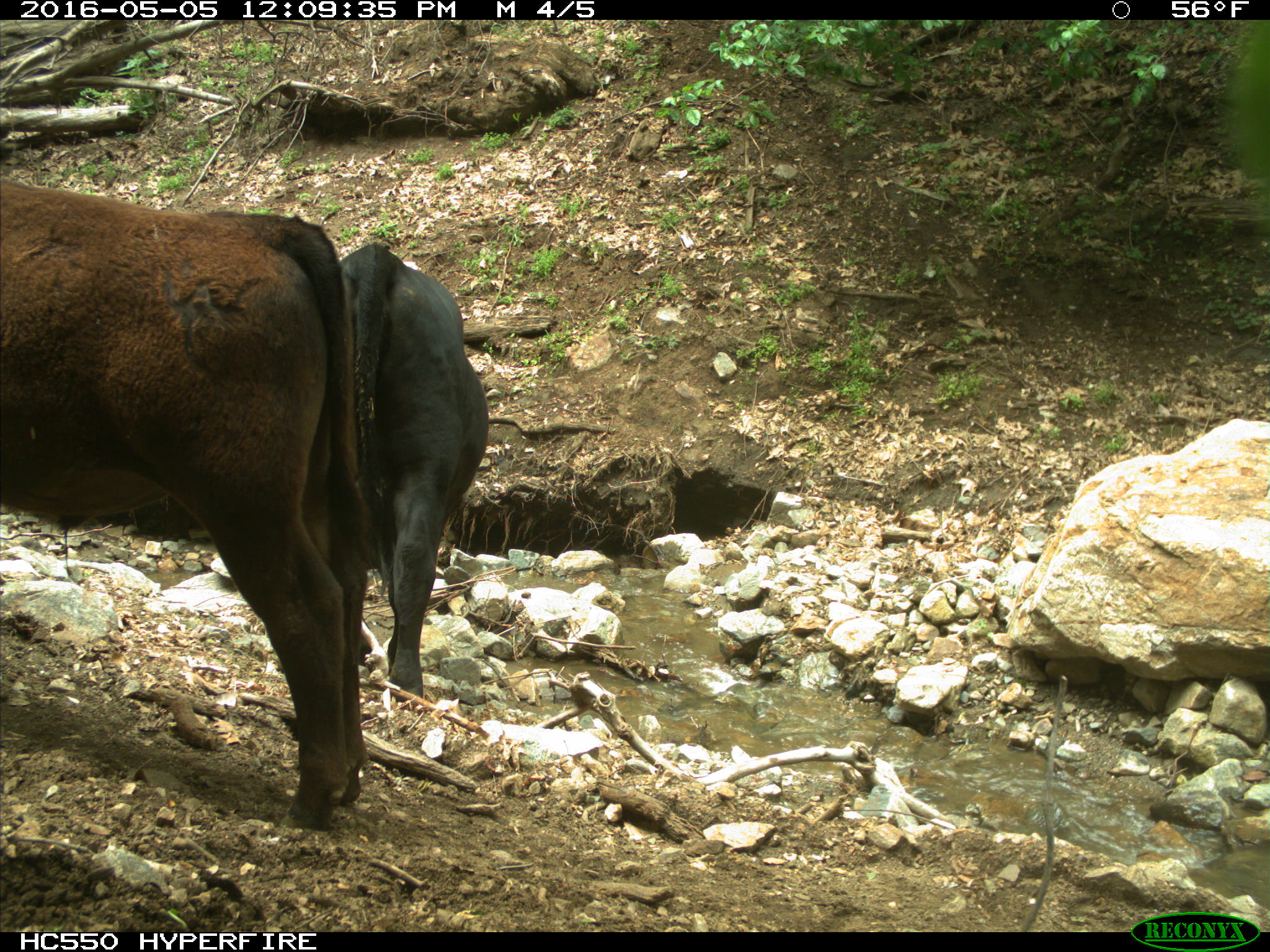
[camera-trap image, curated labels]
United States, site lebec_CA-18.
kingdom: Animalia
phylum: Chordata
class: Mammalia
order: Artiodactyla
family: Bovidae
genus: Bos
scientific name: Bos taurus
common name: domestic cow